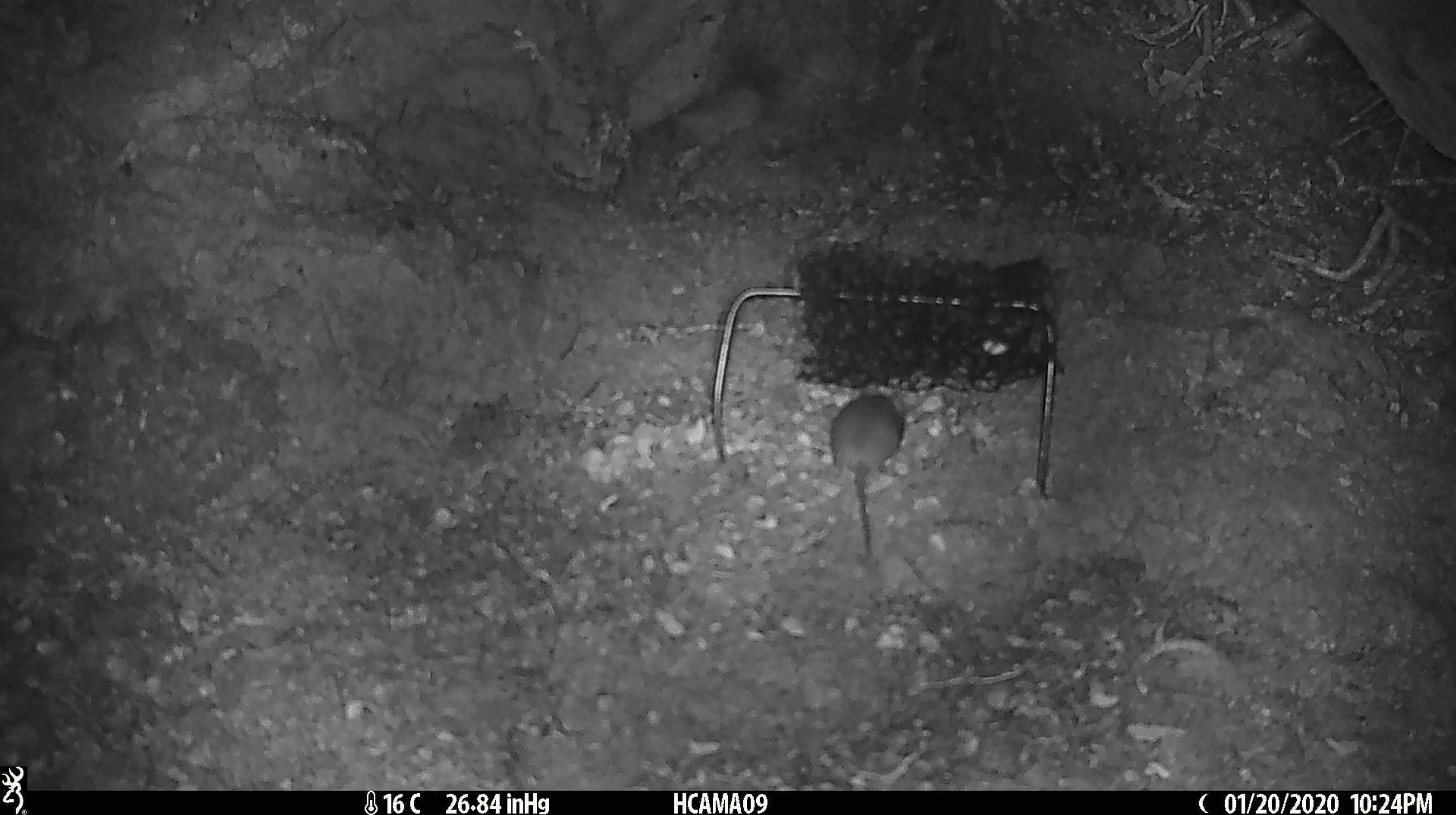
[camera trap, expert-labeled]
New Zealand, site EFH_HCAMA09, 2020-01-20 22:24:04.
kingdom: Animalia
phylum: Chordata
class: Mammalia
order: Rodentia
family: Muridae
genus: Mus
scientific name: Mus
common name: mouse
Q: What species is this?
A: Mouse (Mus).